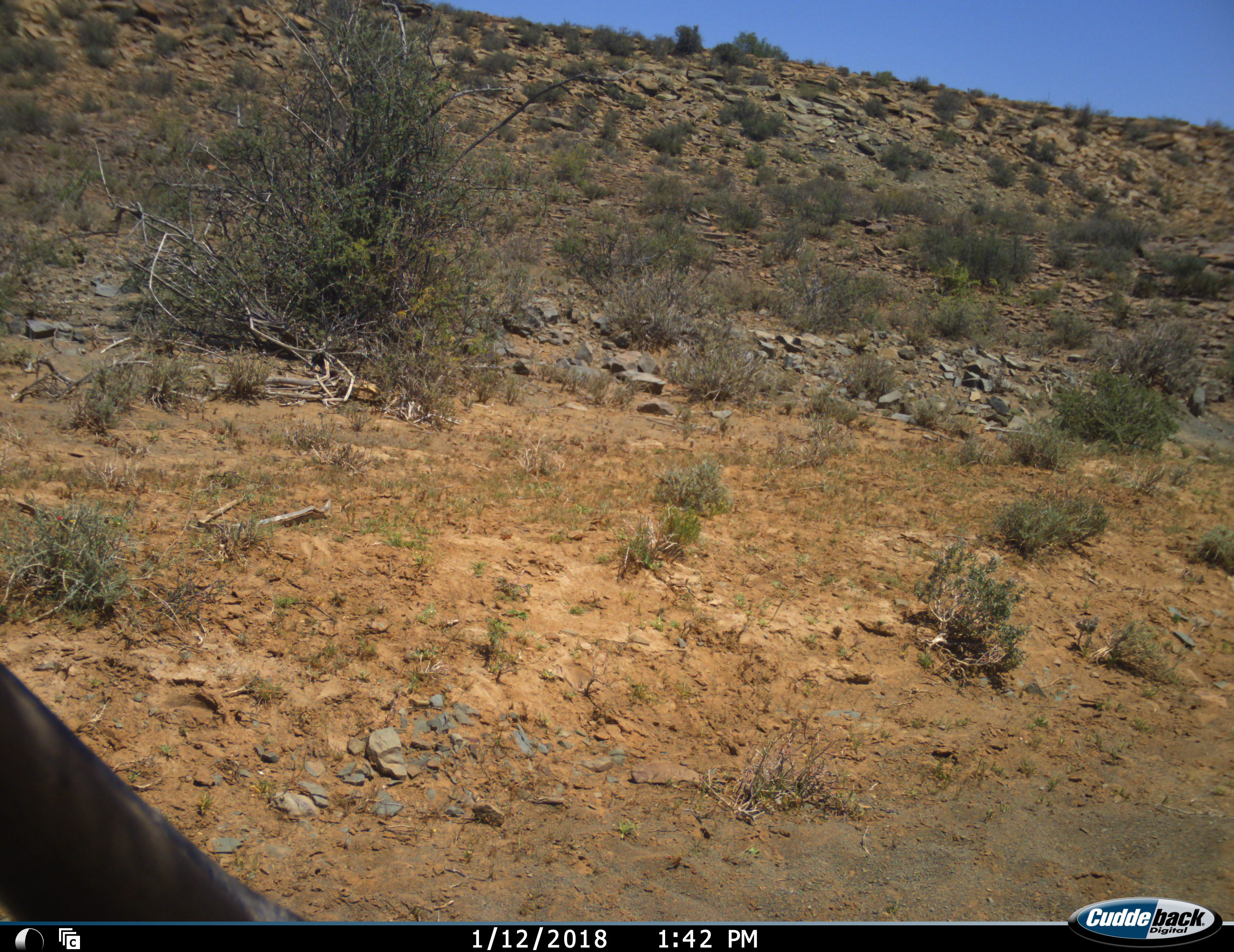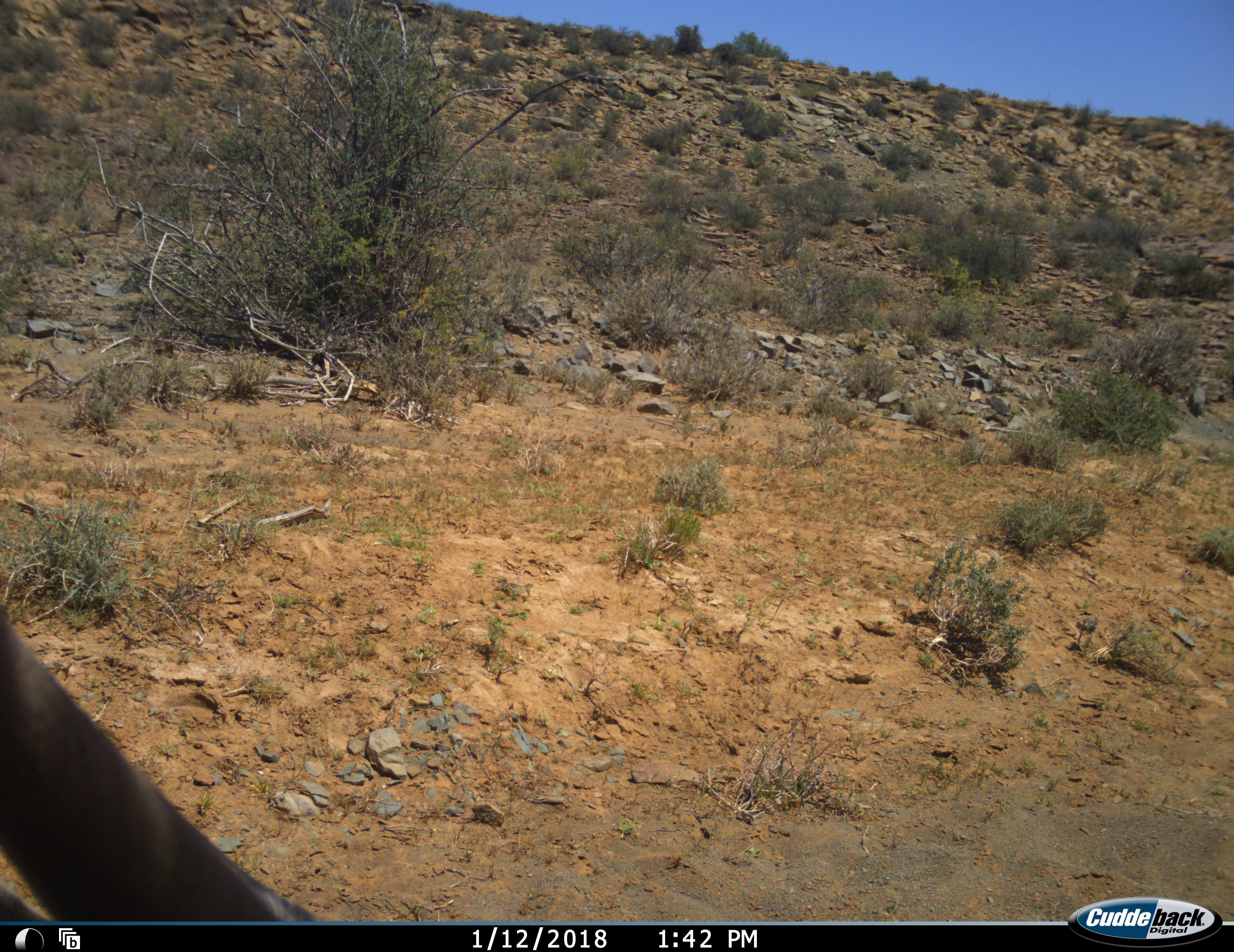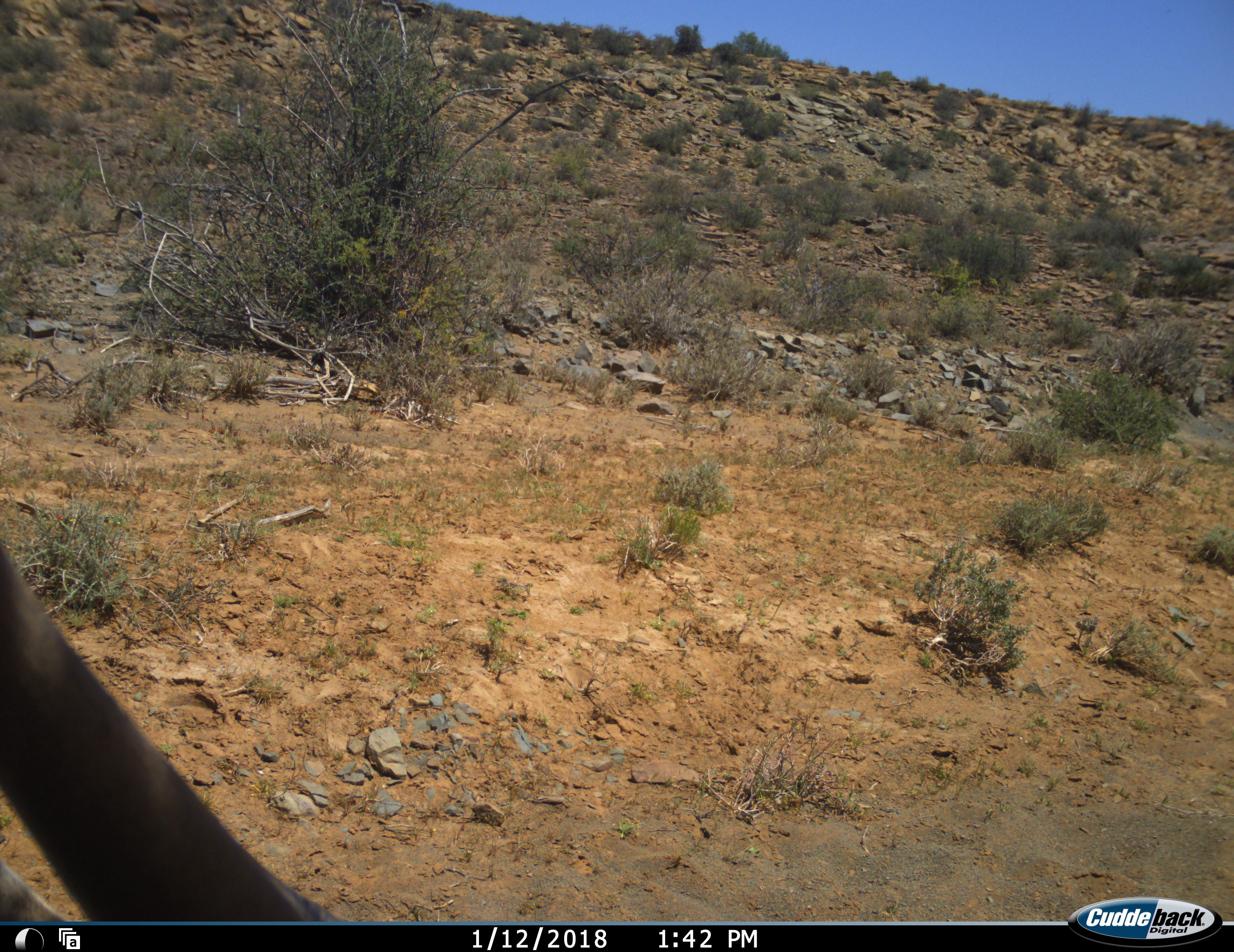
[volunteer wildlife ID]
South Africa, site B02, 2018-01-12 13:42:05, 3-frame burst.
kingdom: Animalia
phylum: Chordata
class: Mammalia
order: Artiodactyla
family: Bovidae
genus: Alcelaphus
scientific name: Alcelaphus buselaphus caama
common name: red hartebeest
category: hartebeestred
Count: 1.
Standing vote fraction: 50%.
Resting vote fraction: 50%.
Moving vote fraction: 0%.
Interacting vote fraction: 0%.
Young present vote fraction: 0%.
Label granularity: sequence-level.